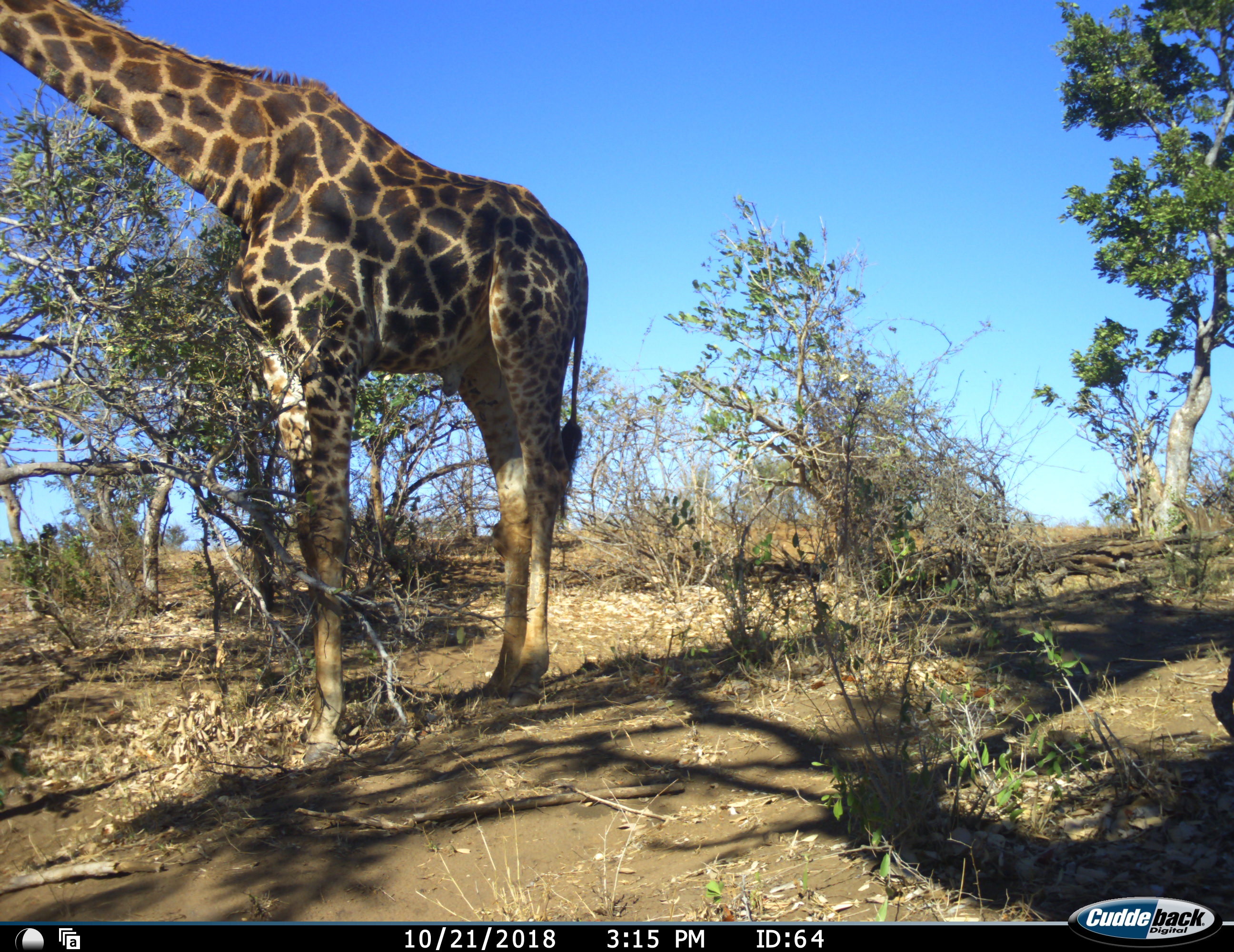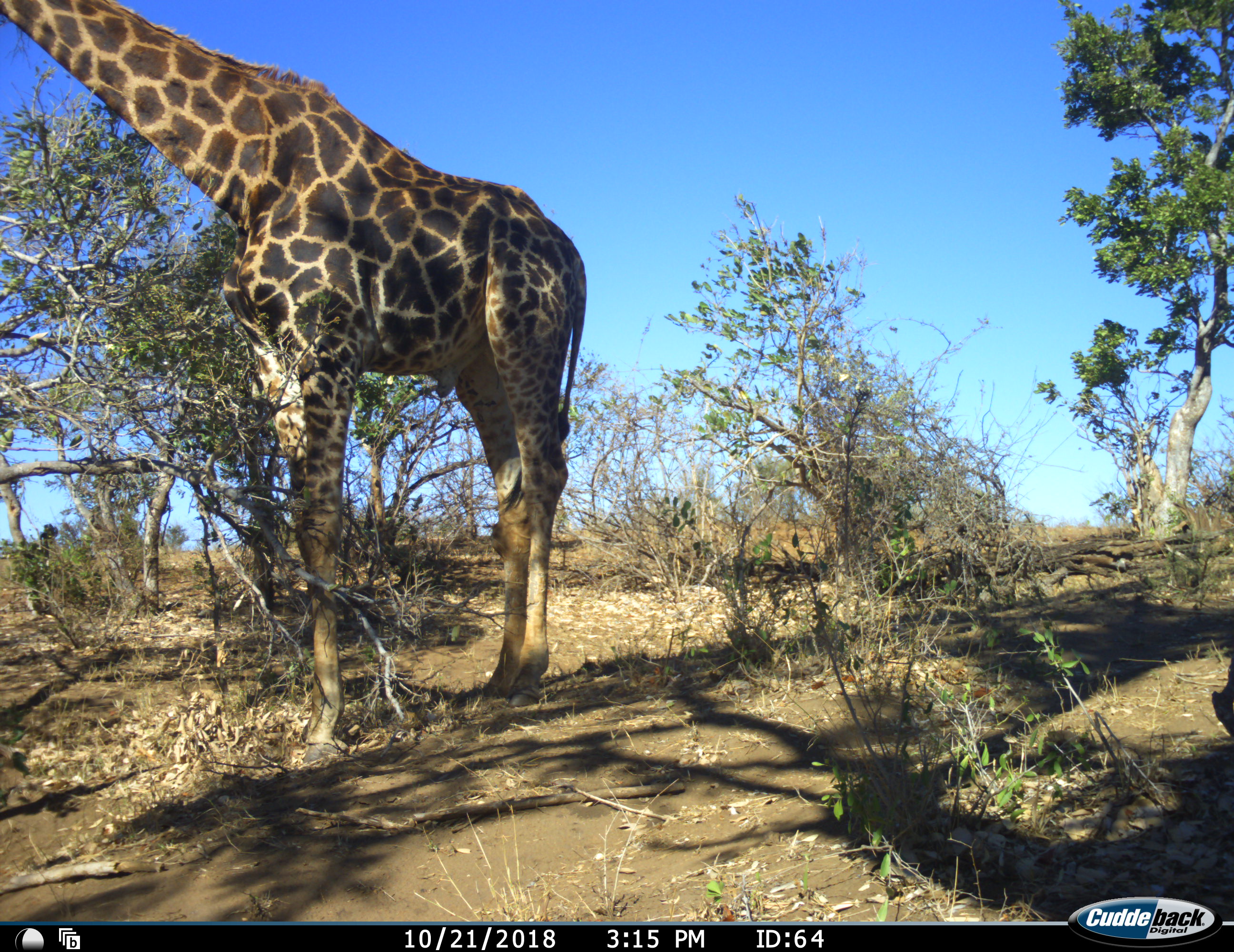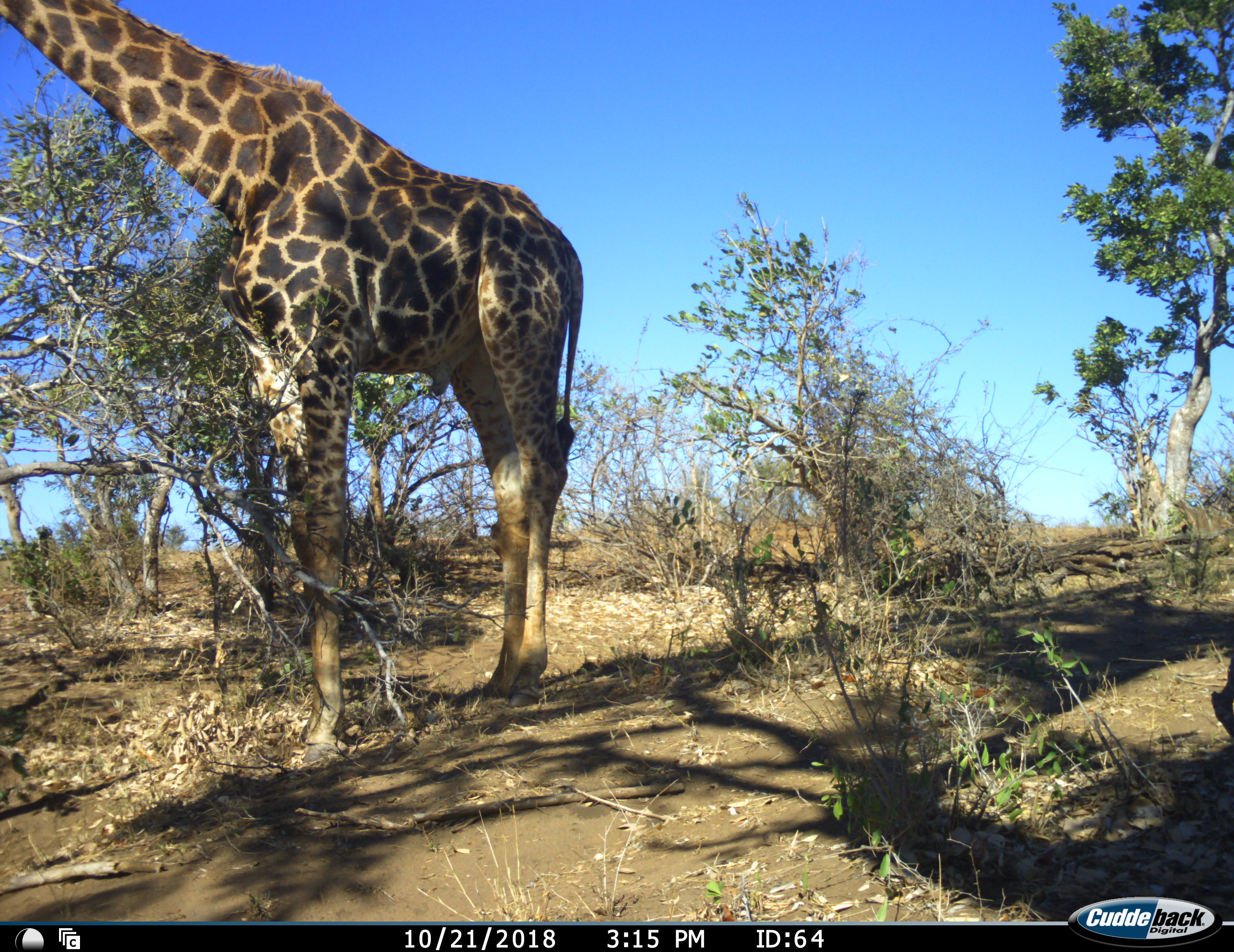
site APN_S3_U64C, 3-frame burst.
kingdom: Animalia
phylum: Chordata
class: Mammalia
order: Artiodactyla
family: Giraffidae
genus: Giraffa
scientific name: Giraffa camelopardalis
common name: giraffe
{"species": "giraffe (Giraffa camelopardalis)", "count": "1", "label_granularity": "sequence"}